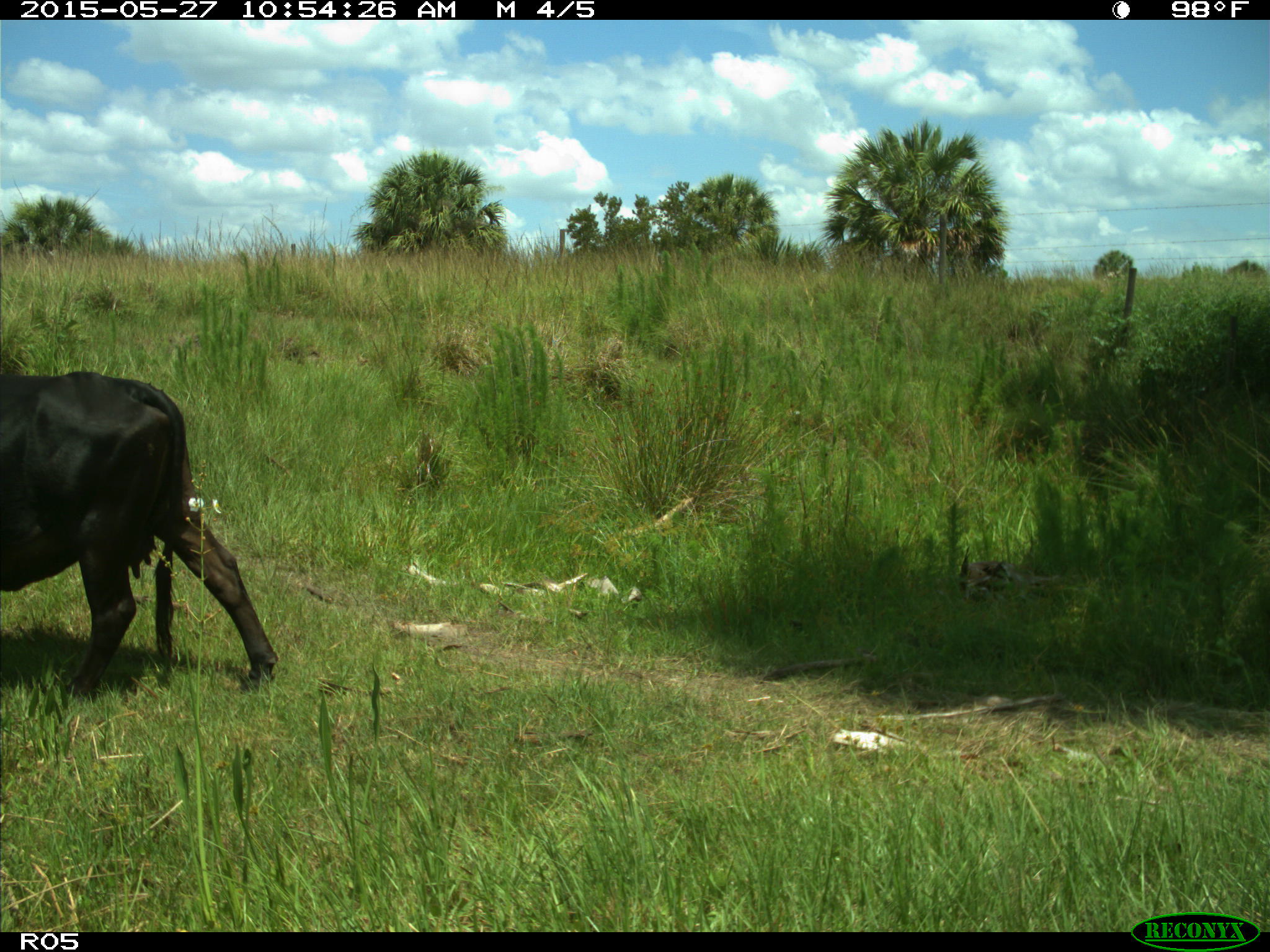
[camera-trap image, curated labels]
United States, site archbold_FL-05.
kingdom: Animalia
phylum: Chordata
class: Mammalia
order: Artiodactyla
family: Bovidae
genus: Bos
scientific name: Bos taurus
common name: domestic cow